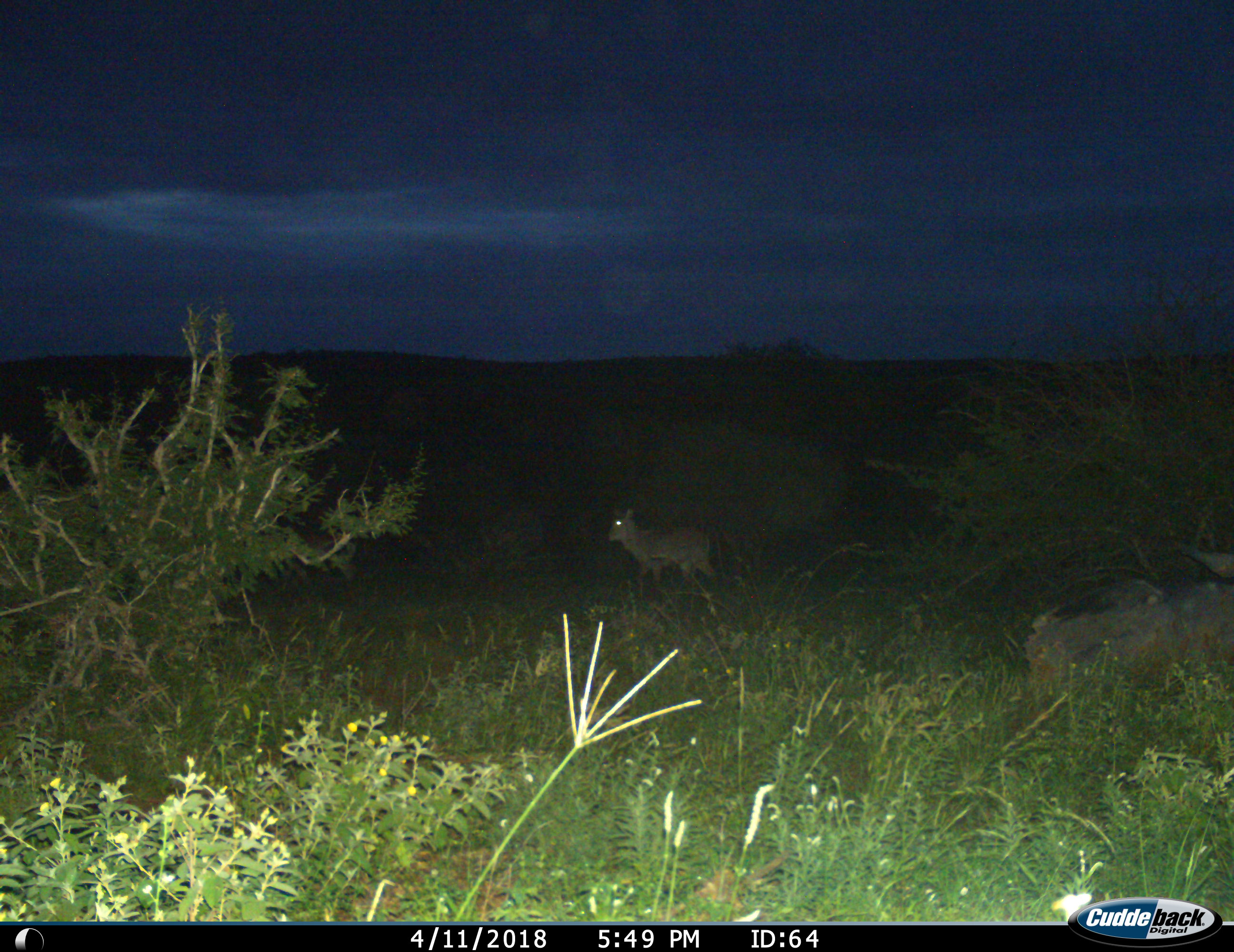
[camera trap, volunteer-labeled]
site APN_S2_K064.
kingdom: Animalia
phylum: Chordata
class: Mammalia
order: Artiodactyla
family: Bovidae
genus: Kobus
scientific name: Kobus ellipsiprymnus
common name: waterbuck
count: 1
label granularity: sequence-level